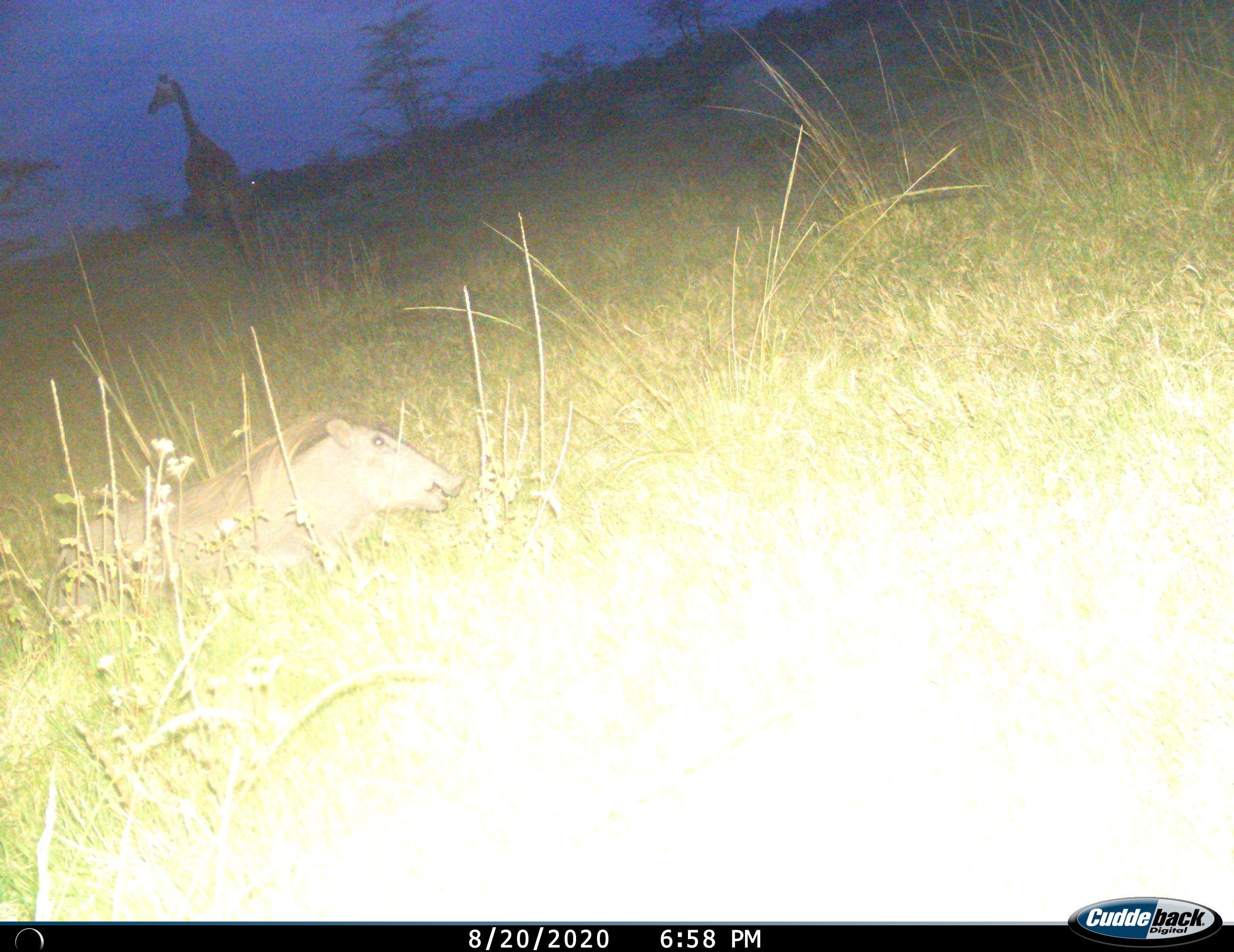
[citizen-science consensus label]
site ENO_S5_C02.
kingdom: Animalia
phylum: Chordata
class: Mammalia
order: Artiodactyla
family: Giraffidae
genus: Giraffa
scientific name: Giraffa camelopardalis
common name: giraffe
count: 1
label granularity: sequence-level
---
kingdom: Animalia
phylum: Chordata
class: Mammalia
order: Artiodactyla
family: Suidae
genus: Phacochoerus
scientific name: Phacochoerus africanus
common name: warthog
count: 1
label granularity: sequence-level